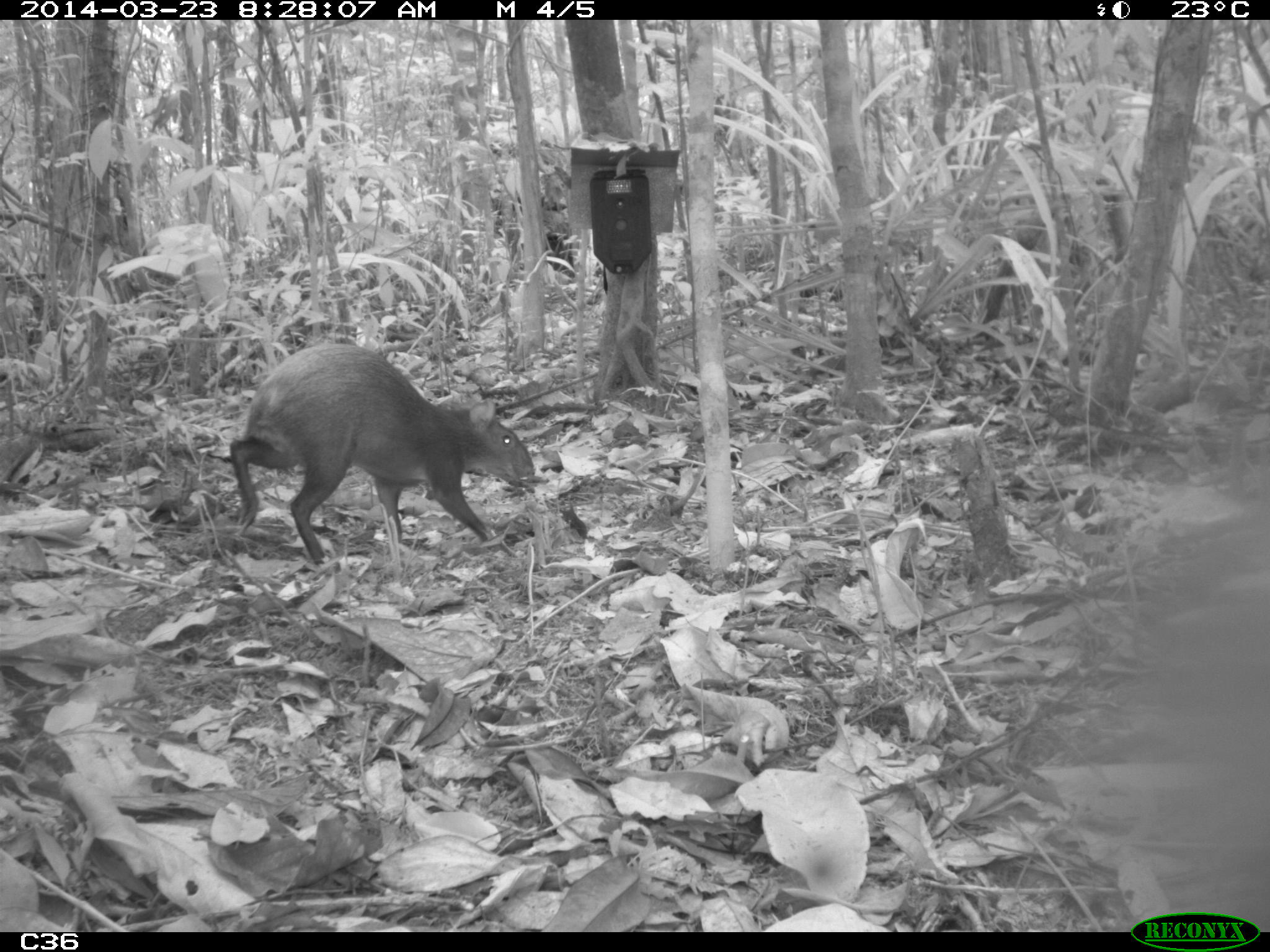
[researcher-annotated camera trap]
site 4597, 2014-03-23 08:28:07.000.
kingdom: Animalia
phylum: Chordata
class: Mammalia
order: Rodentia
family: Dasyproctidae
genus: Dasyprocta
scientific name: Dasyprocta leporina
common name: red-rumped agouti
Dasyprocta leporina (red-rumped agouti), count 1, age adult.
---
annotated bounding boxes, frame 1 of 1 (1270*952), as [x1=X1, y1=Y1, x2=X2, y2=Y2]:
dasyprocta leporina: [x1=227, y1=341, x2=535, y2=565]